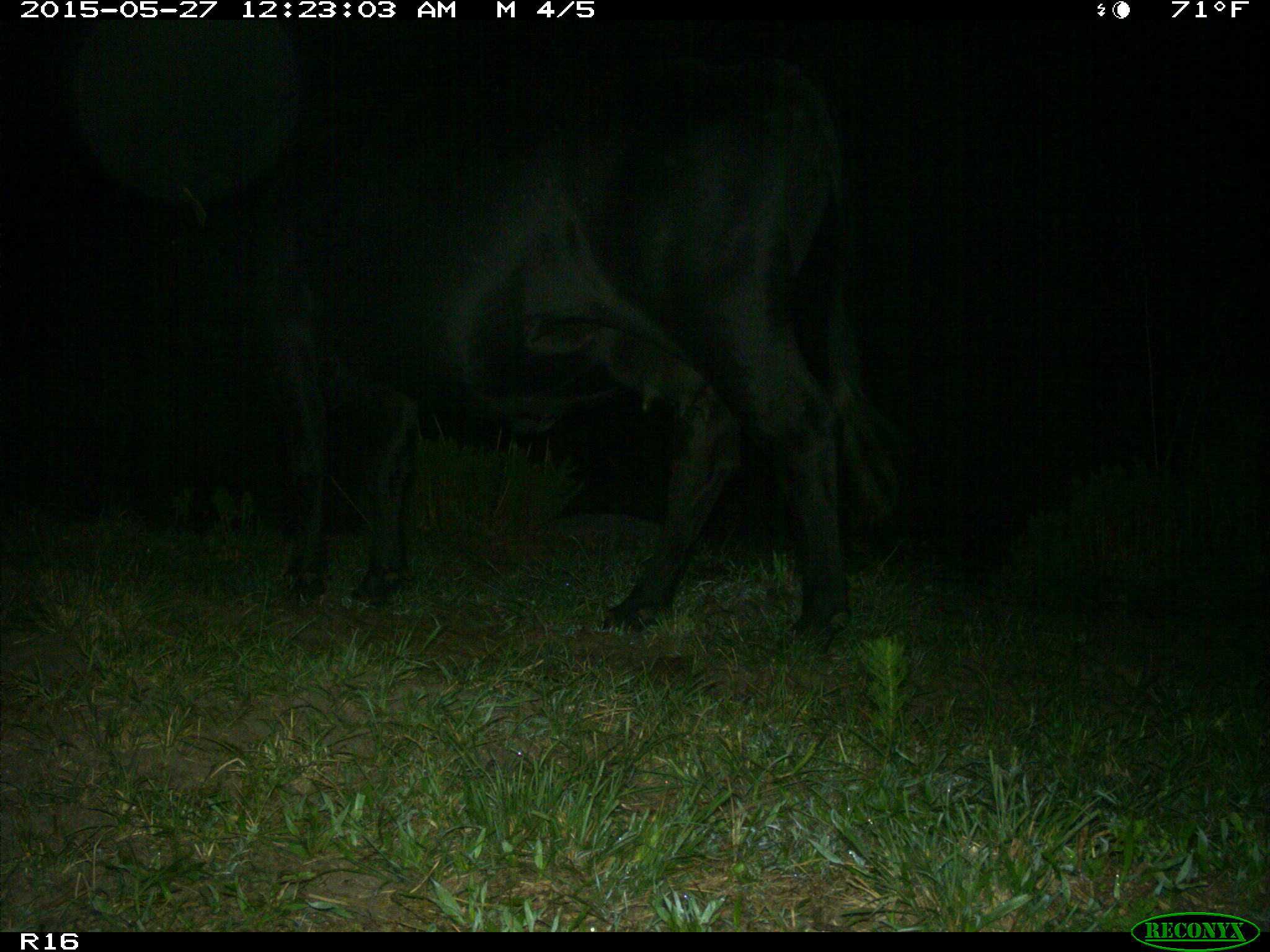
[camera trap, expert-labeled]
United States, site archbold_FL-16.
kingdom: Animalia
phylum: Chordata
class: Mammalia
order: Artiodactyla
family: Bovidae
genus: Bos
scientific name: Bos taurus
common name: domestic cow